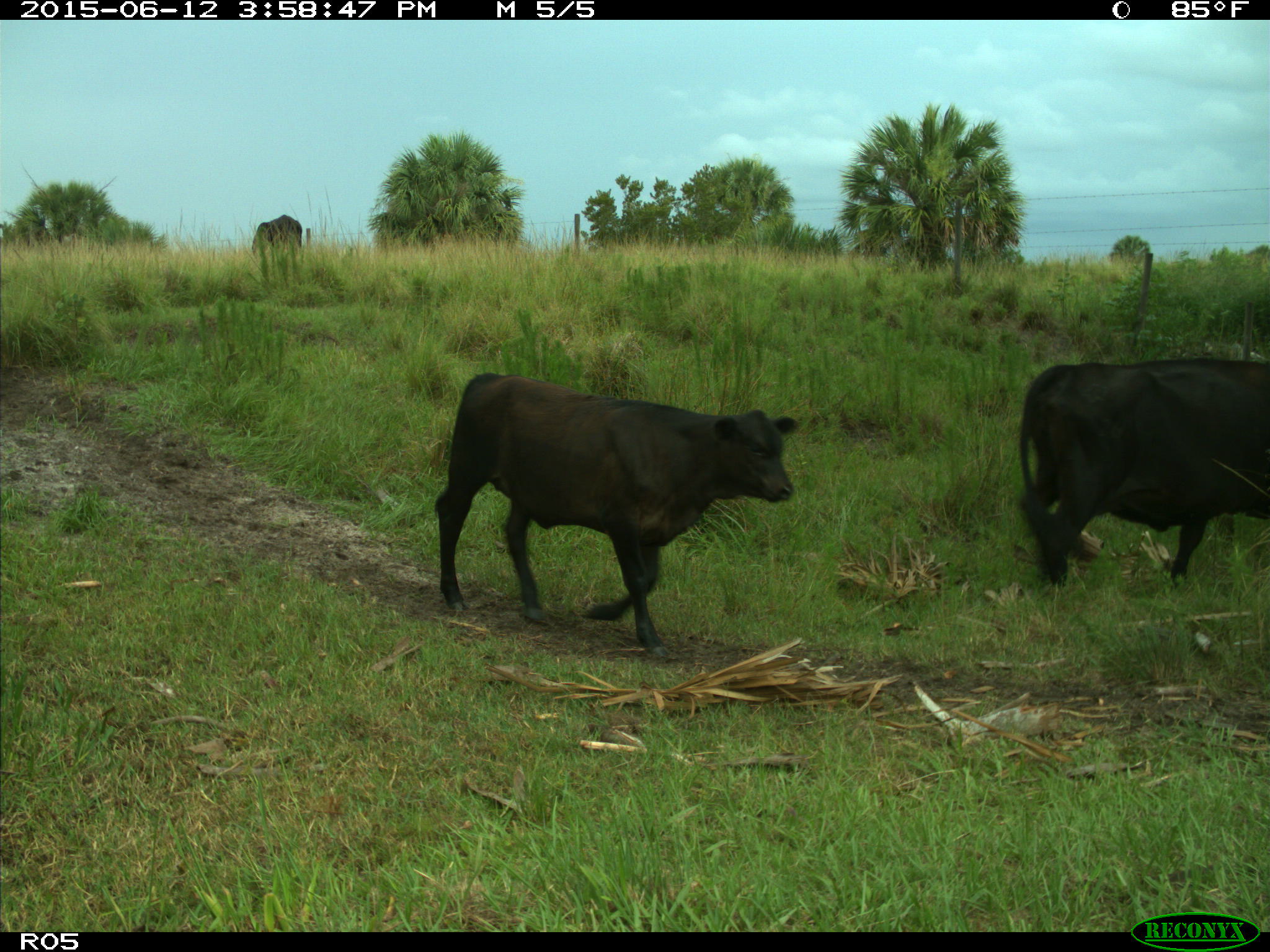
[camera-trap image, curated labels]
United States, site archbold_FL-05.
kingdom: Animalia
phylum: Chordata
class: Mammalia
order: Artiodactyla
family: Bovidae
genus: Bos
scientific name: Bos taurus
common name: domestic cow